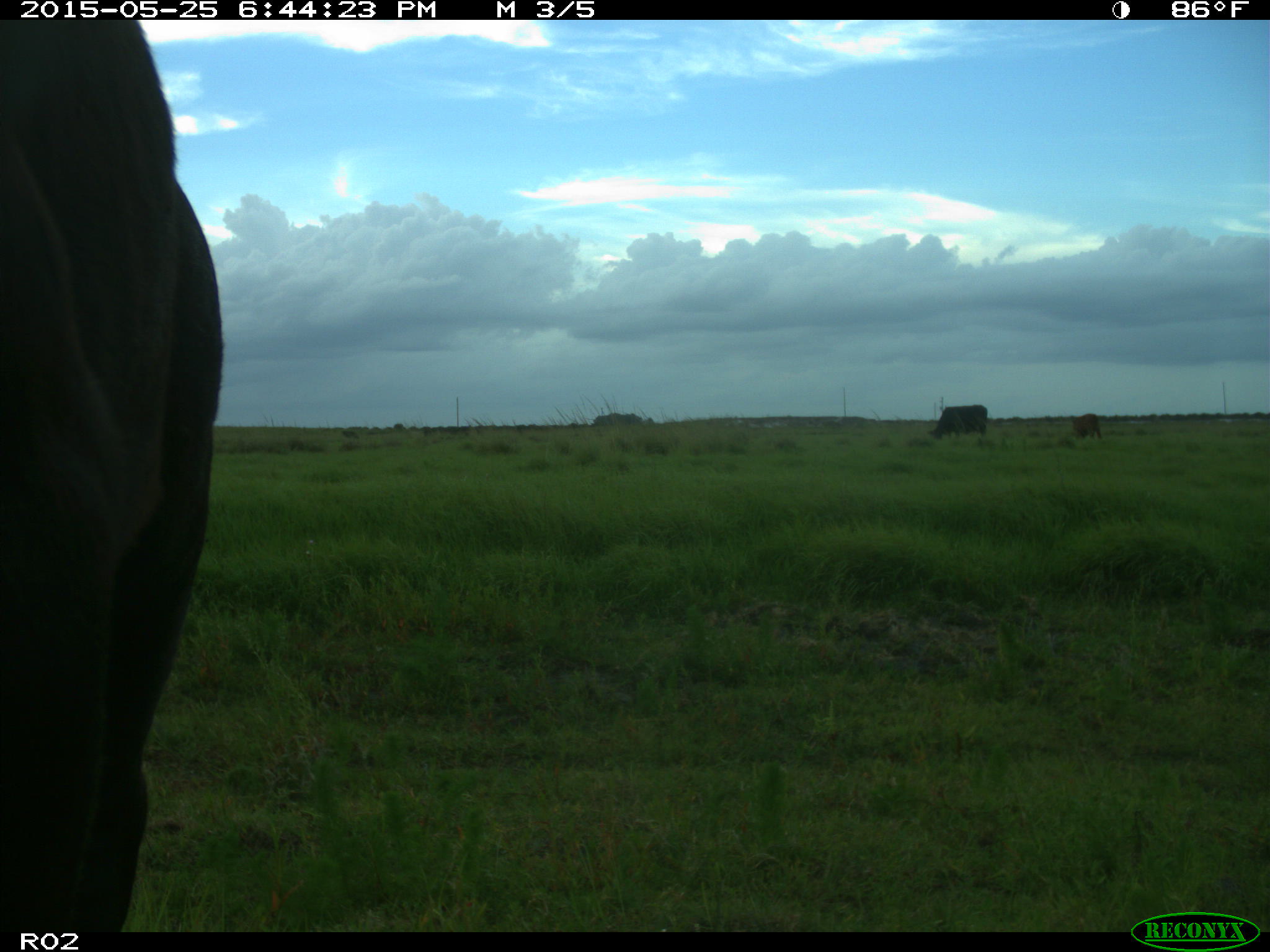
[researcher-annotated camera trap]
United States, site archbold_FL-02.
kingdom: Animalia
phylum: Chordata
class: Mammalia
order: Artiodactyla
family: Bovidae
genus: Bos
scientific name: Bos taurus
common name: domestic cow